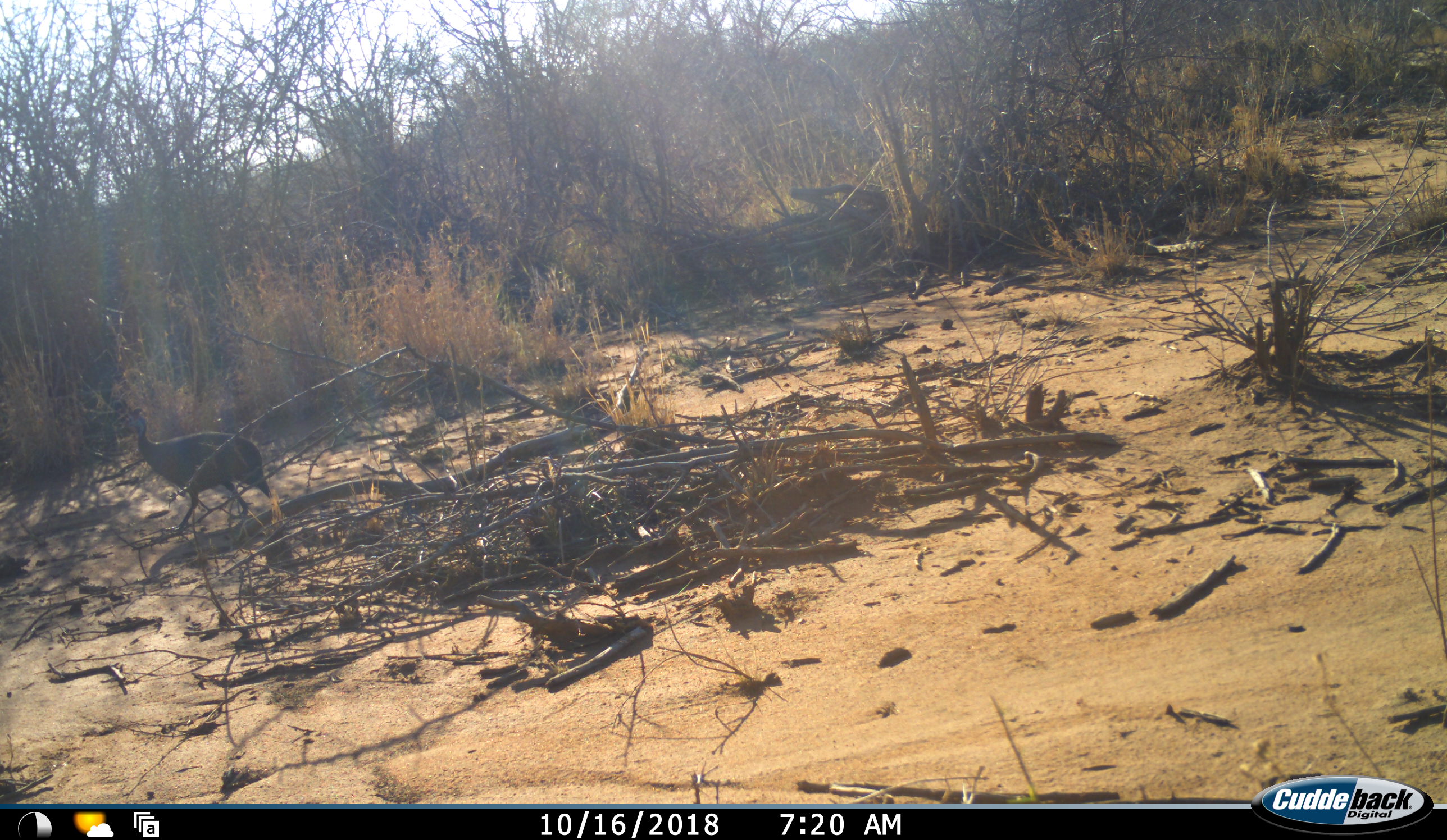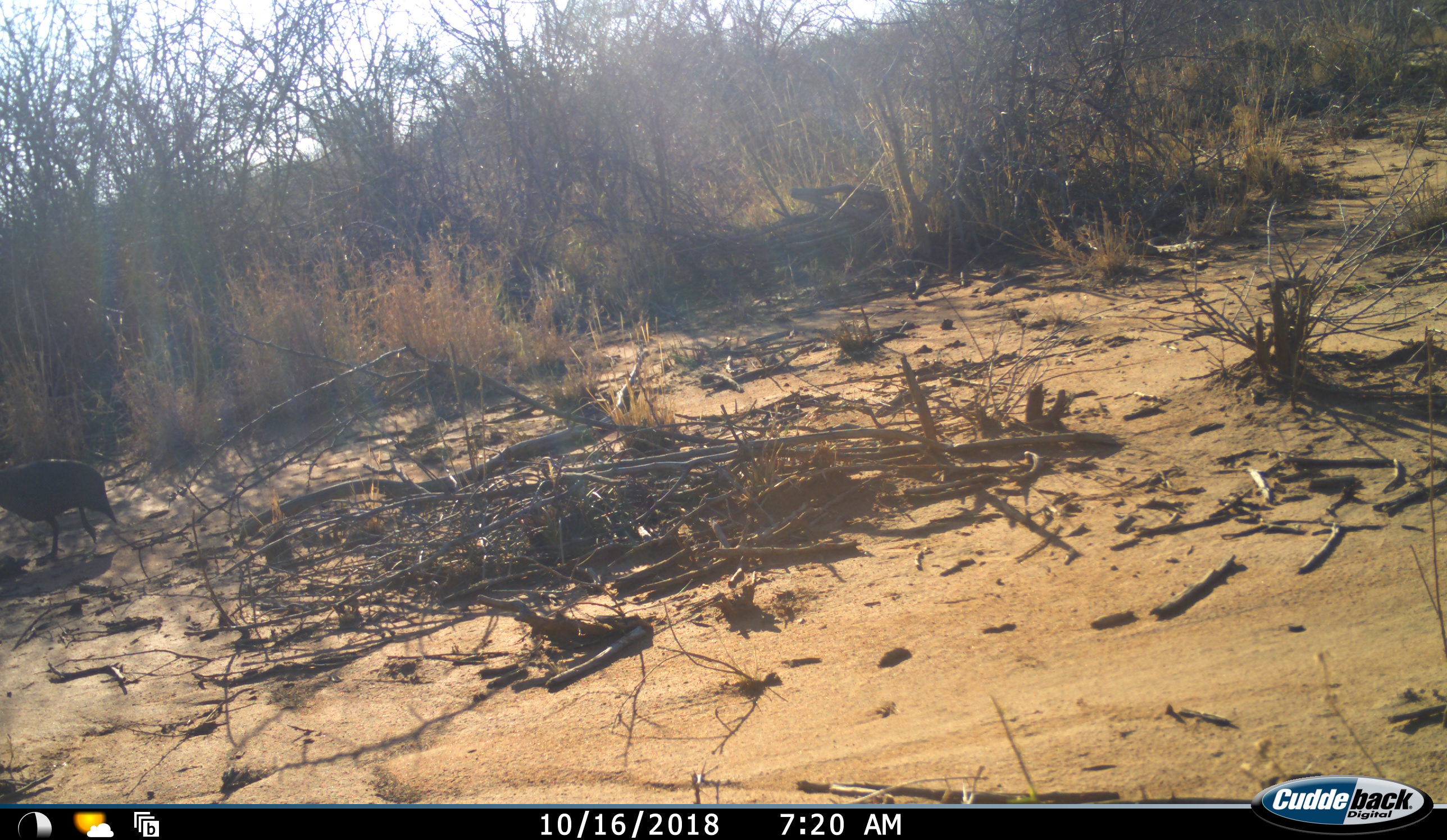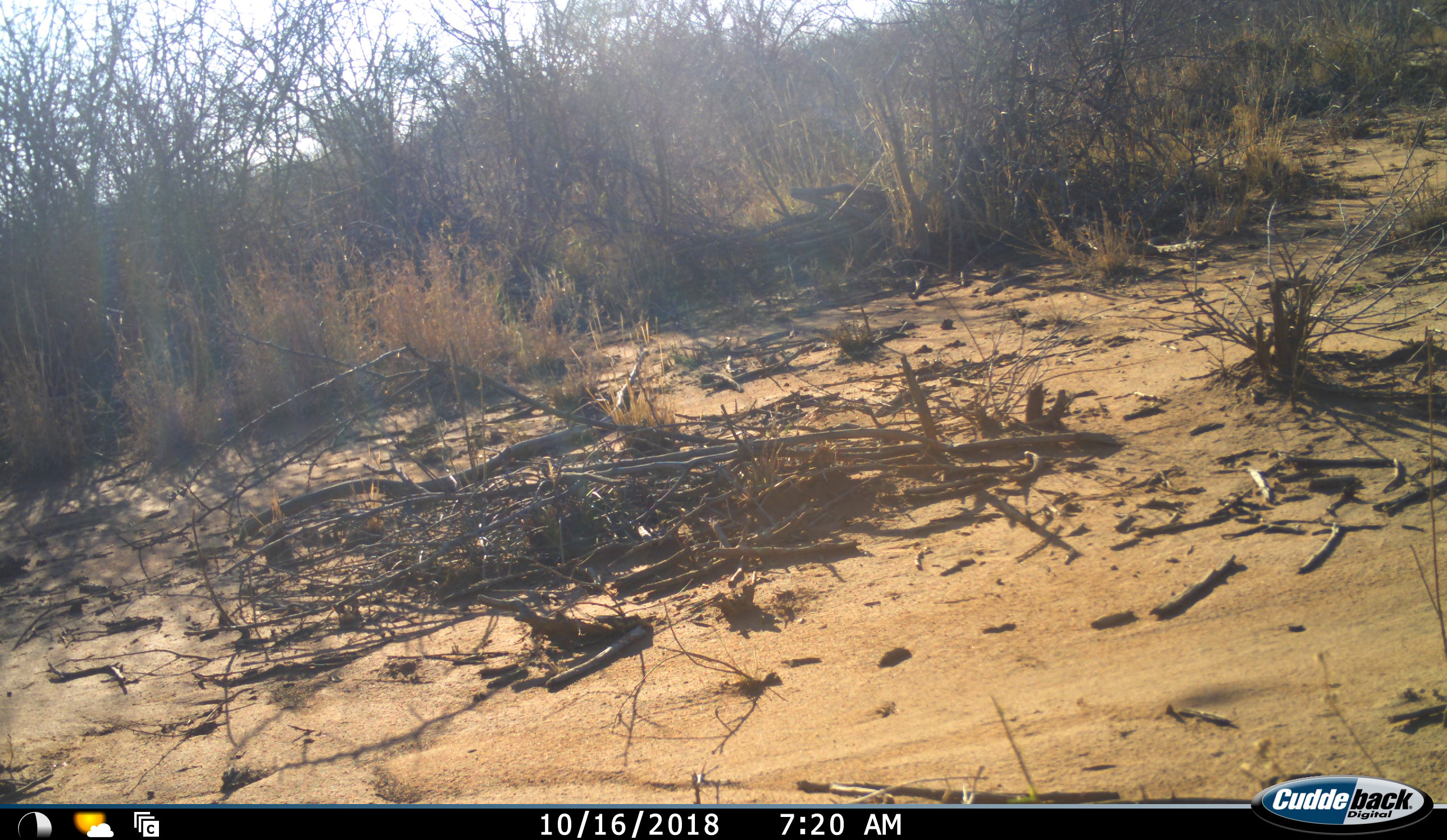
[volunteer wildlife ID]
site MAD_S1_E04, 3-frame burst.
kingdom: Animalia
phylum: Chordata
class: Aves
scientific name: Aves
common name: bird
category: birdother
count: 1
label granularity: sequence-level